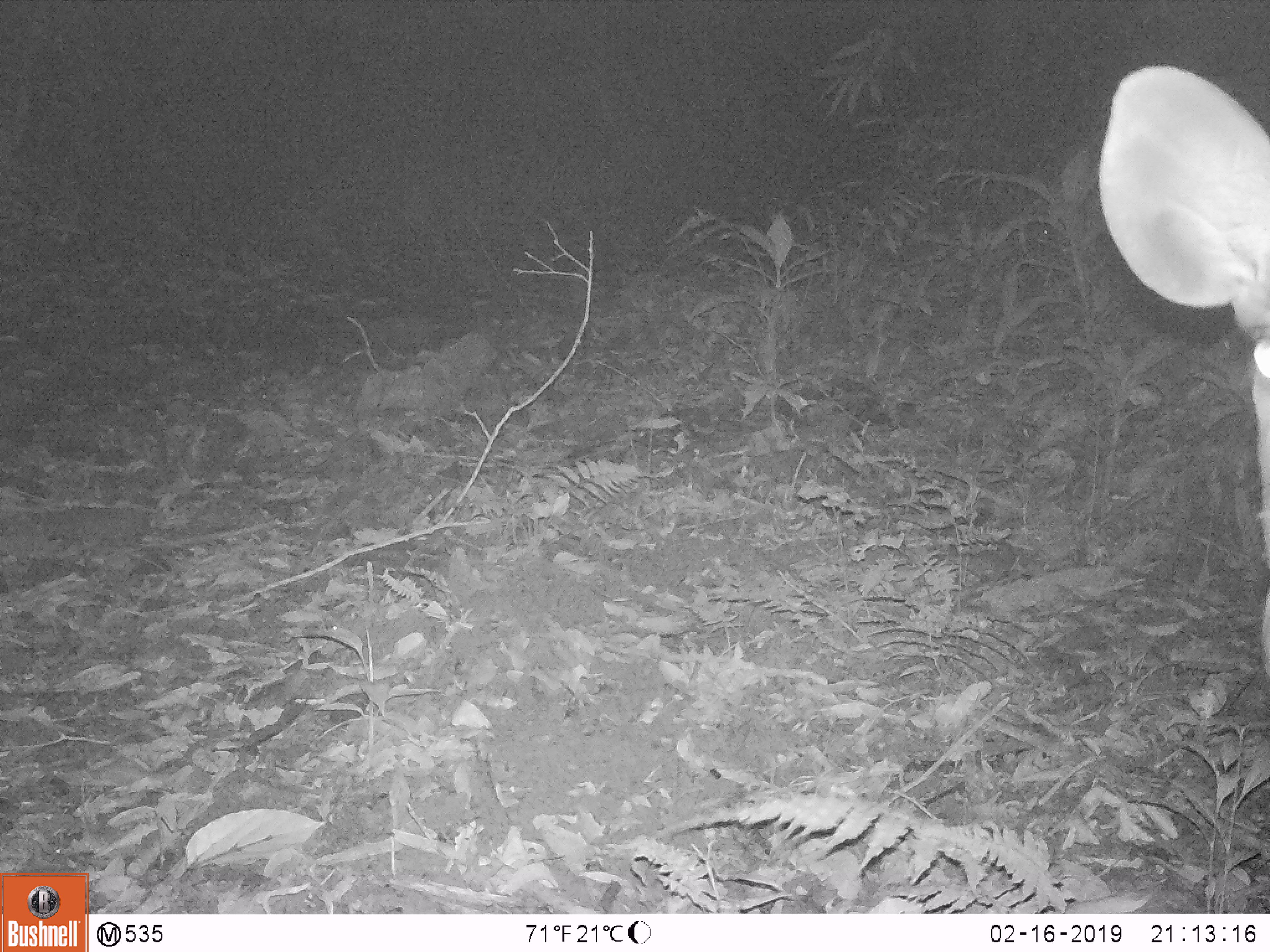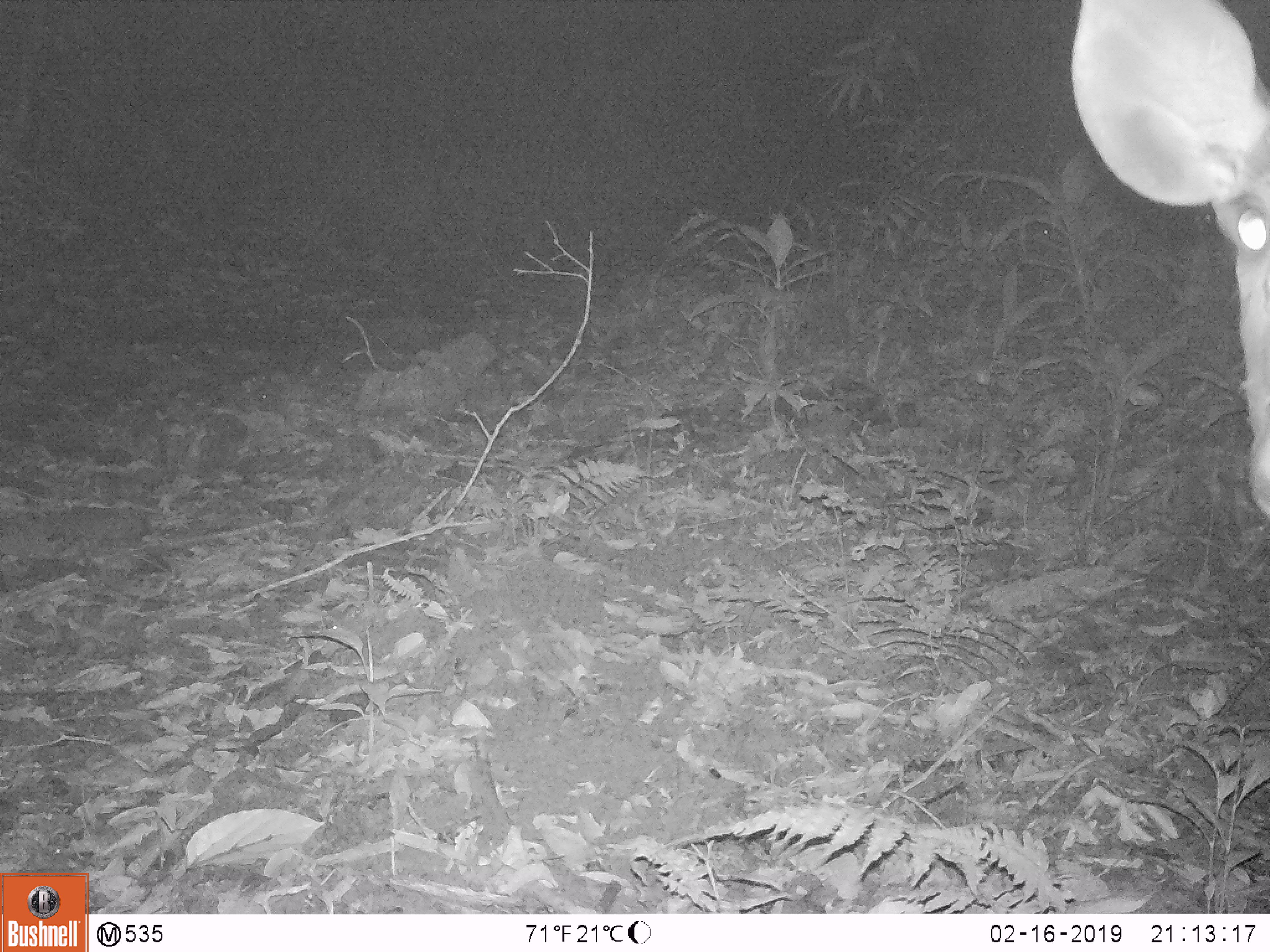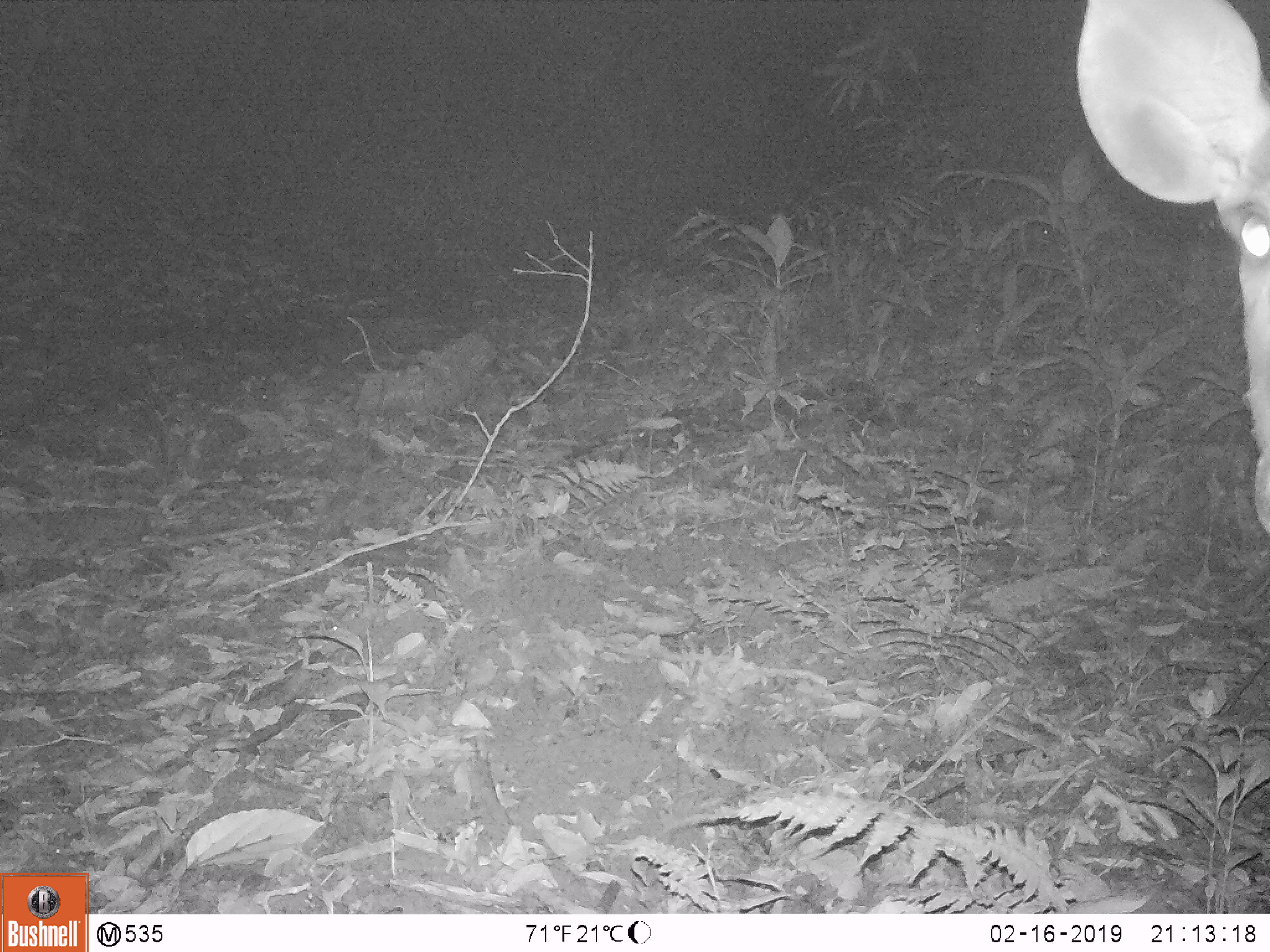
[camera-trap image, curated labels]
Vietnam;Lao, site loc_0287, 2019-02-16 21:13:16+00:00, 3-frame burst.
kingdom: Animalia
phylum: Chordata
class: Mammalia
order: Artiodactyla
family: Cervidae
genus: Rusa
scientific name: Rusa unicolor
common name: sambar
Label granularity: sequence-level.